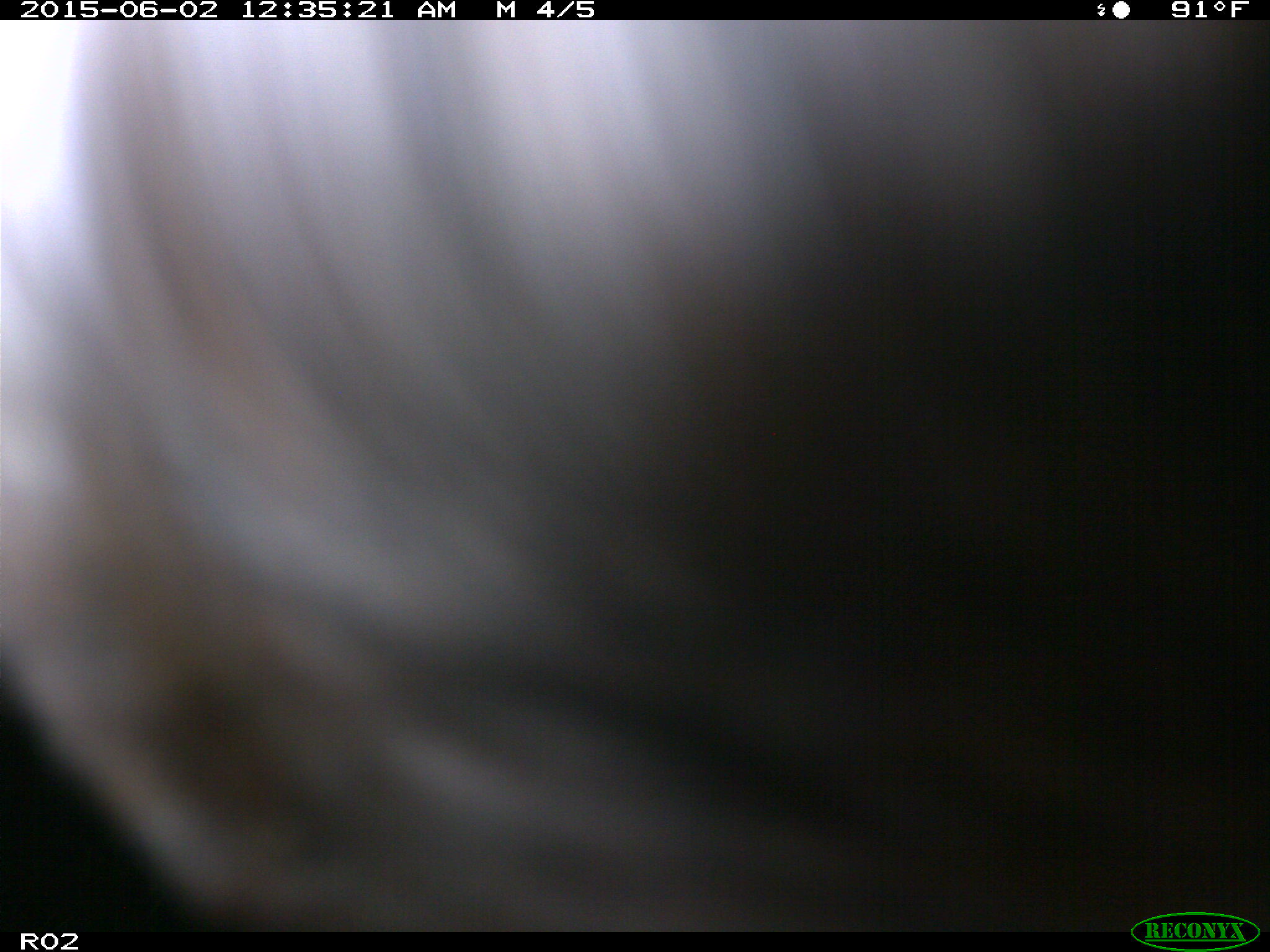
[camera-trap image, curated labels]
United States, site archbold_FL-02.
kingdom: Animalia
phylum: Chordata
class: Mammalia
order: Artiodactyla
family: Bovidae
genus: Bos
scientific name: Bos taurus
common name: domestic cow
Bos taurus (domestic cow).